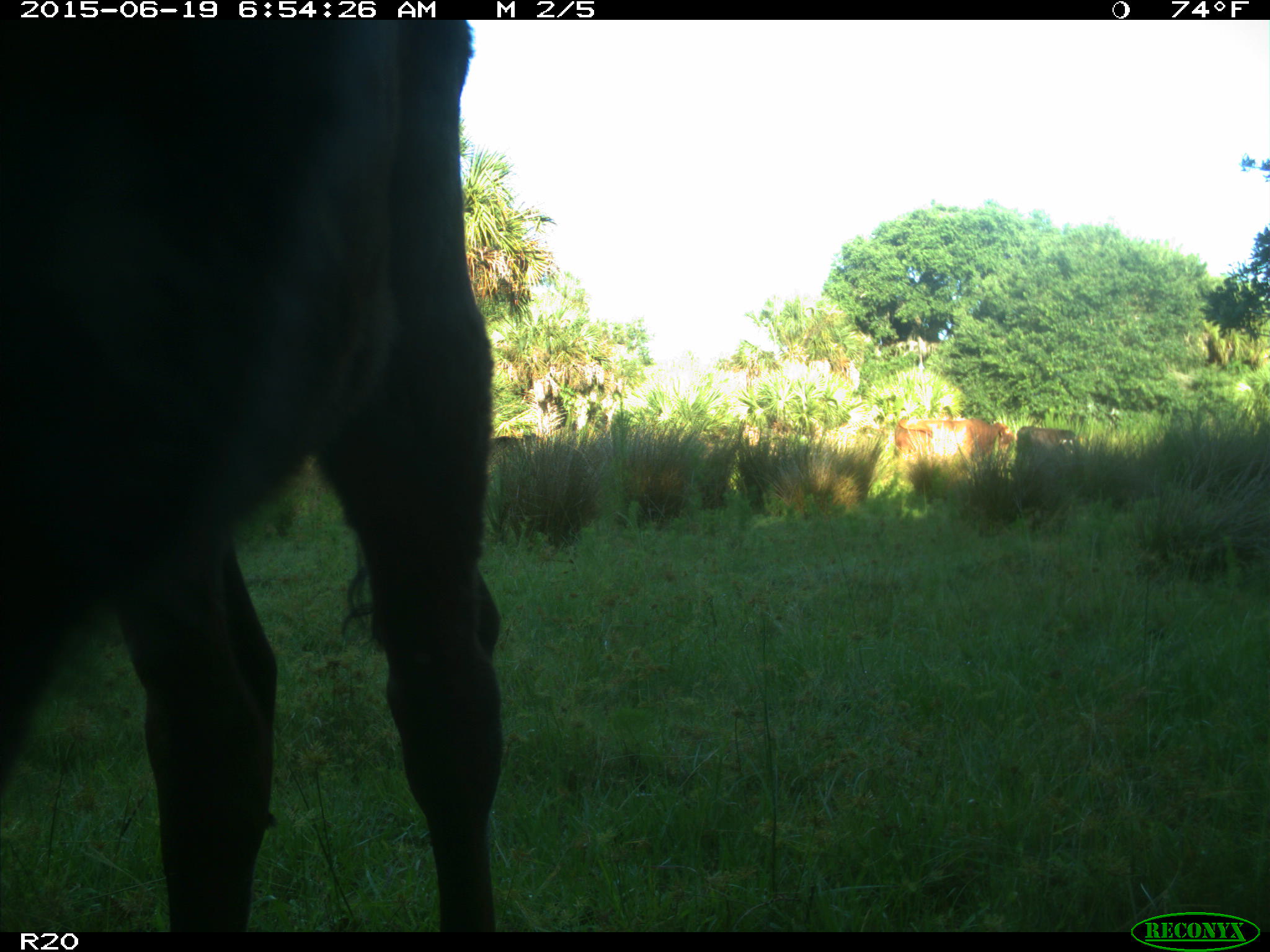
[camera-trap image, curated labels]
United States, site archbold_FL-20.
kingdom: Animalia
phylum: Chordata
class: Mammalia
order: Artiodactyla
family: Bovidae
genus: Bos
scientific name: Bos taurus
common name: domestic cow